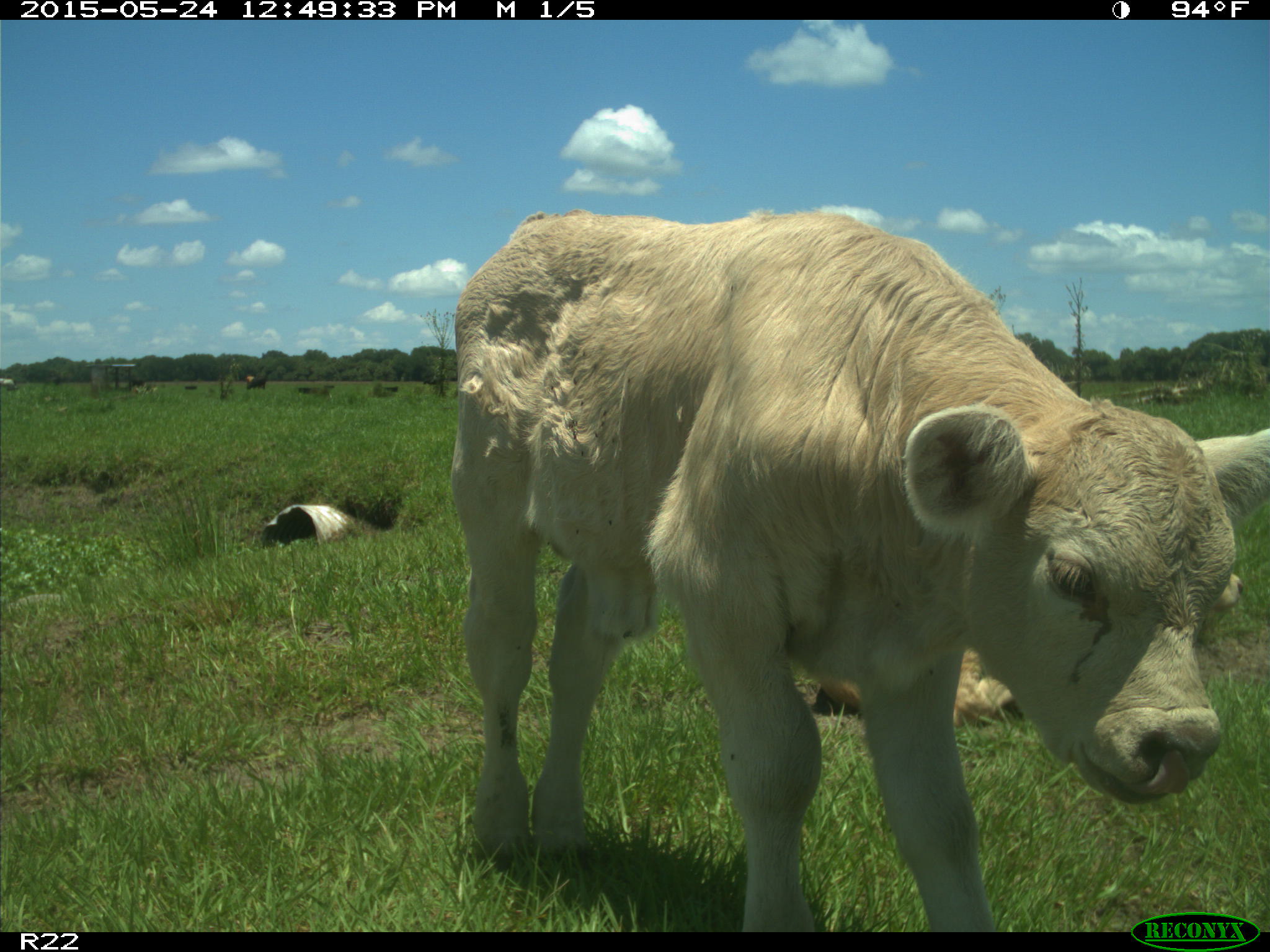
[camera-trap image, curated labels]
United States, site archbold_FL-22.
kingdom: Animalia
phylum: Chordata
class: Mammalia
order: Artiodactyla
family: Bovidae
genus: Bos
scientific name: Bos taurus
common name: domestic cow